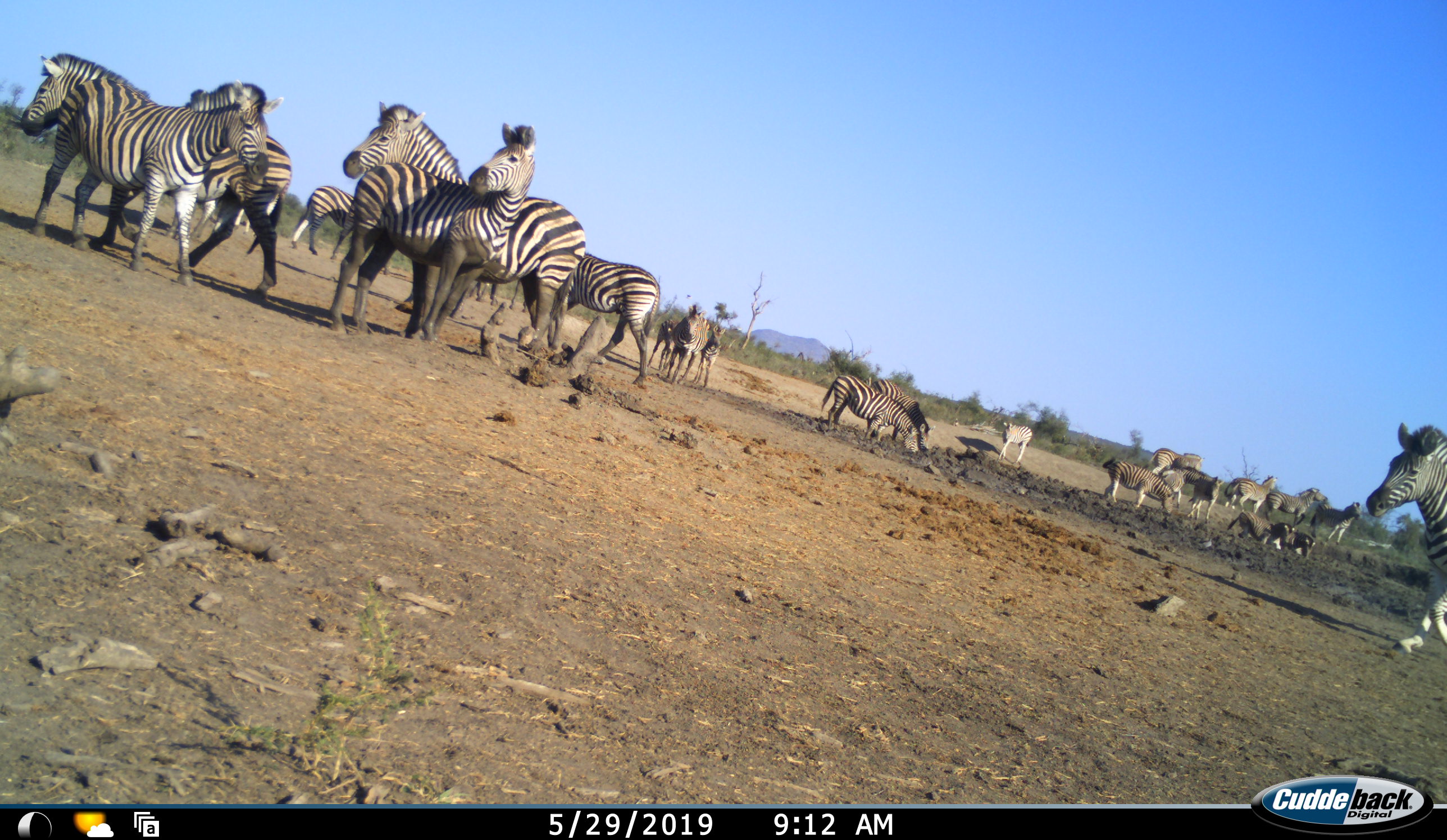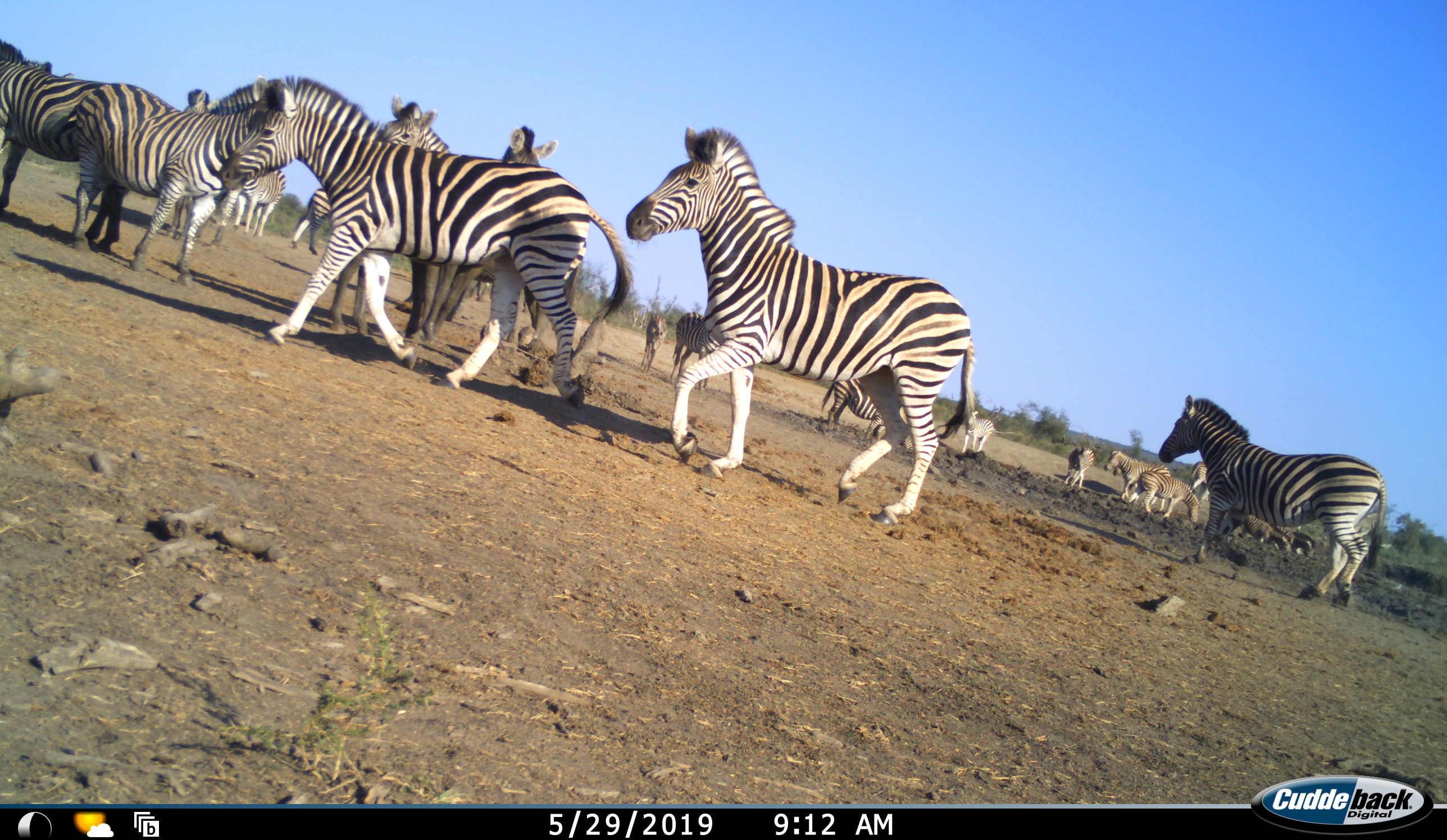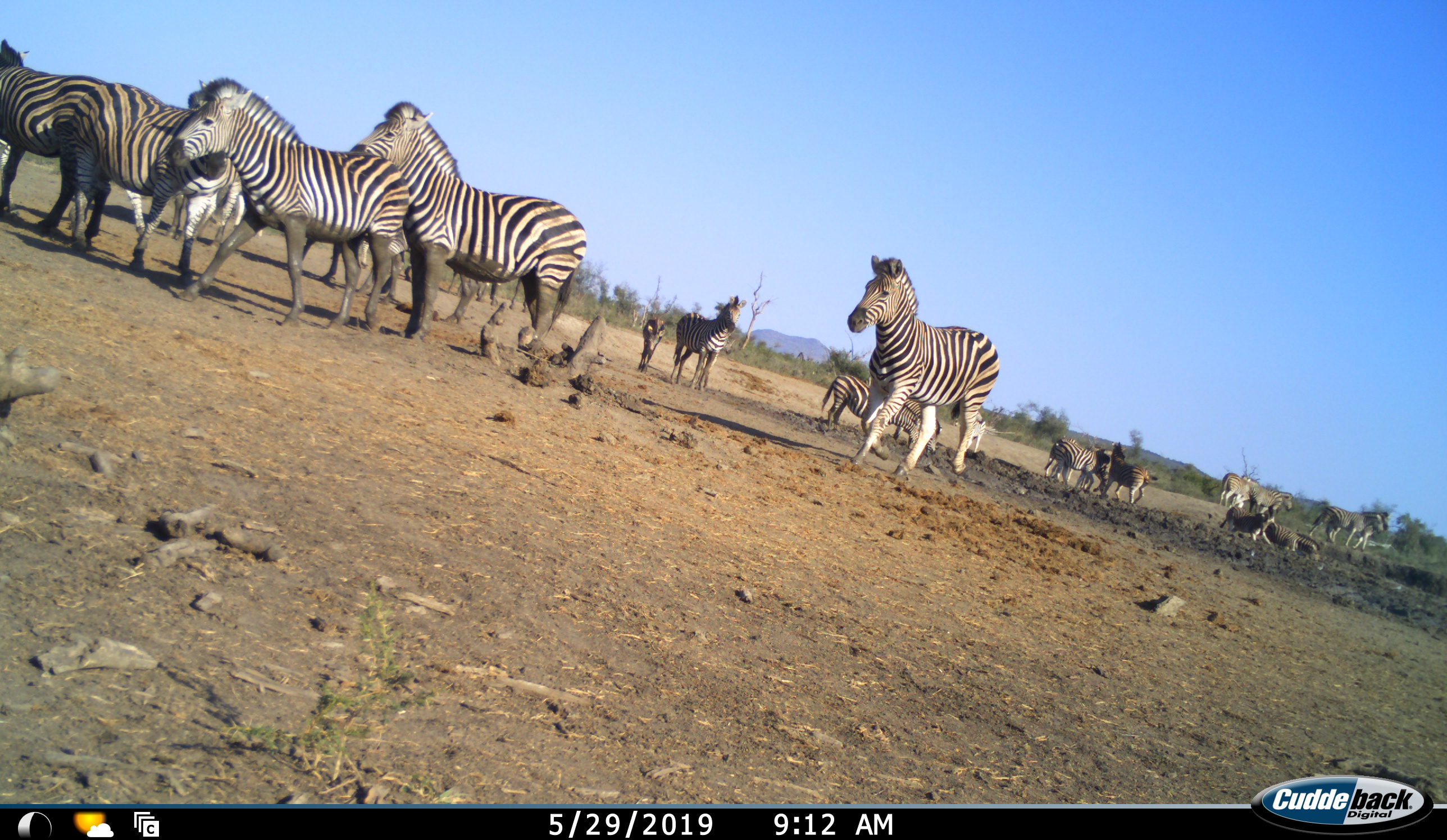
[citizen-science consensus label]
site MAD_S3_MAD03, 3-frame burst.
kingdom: Animalia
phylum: Chordata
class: Mammalia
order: Perissodactyla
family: Equidae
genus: Equus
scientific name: Equus quagga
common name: plains zebra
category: zebraplains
Zebraplains (plains zebra) (Equus quagga), count 11-50. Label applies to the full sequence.